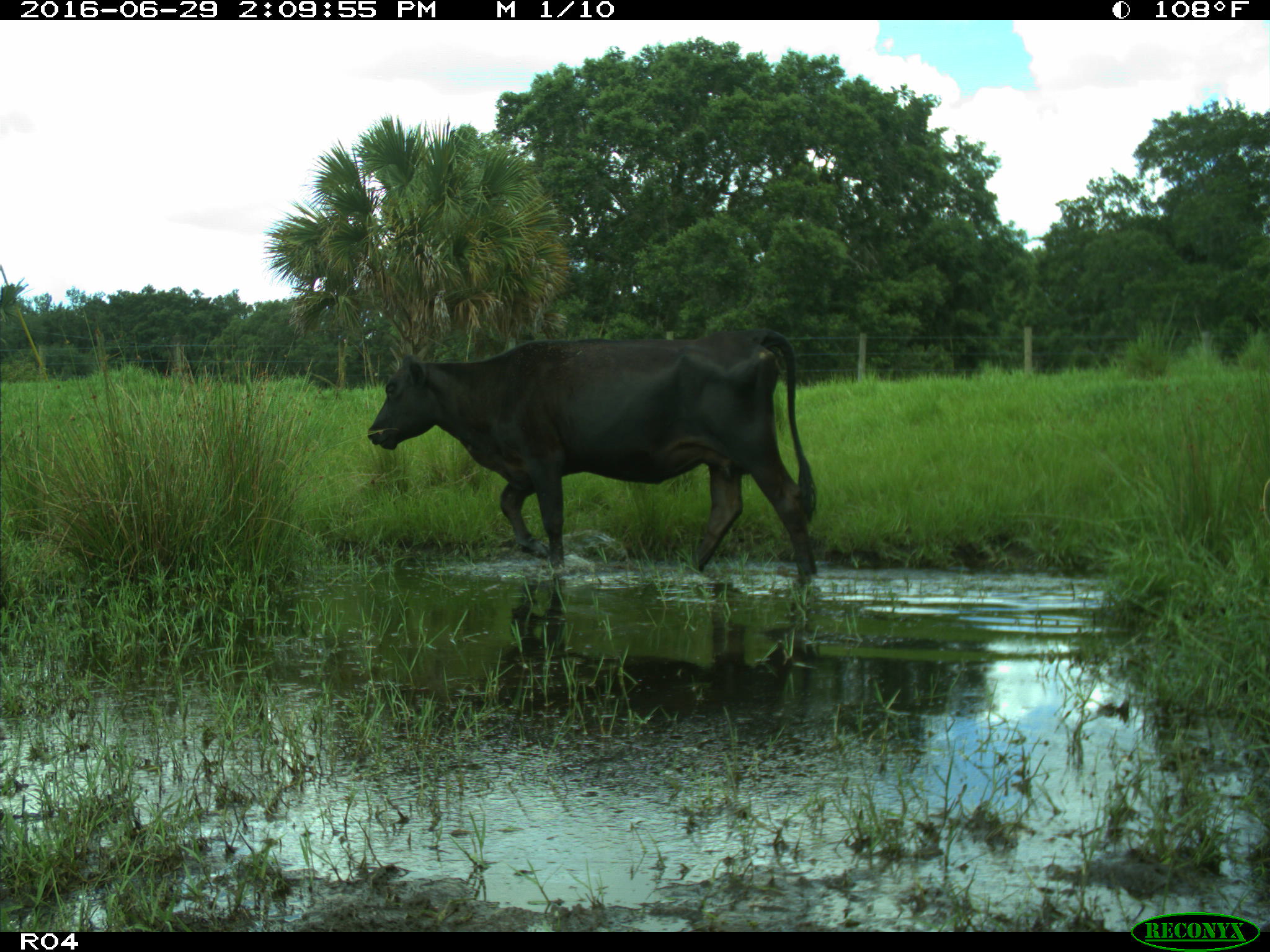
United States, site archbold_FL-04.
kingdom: Animalia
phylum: Chordata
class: Mammalia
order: Artiodactyla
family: Bovidae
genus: Bos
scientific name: Bos taurus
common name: domestic cow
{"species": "Bos taurus (domestic cow)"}